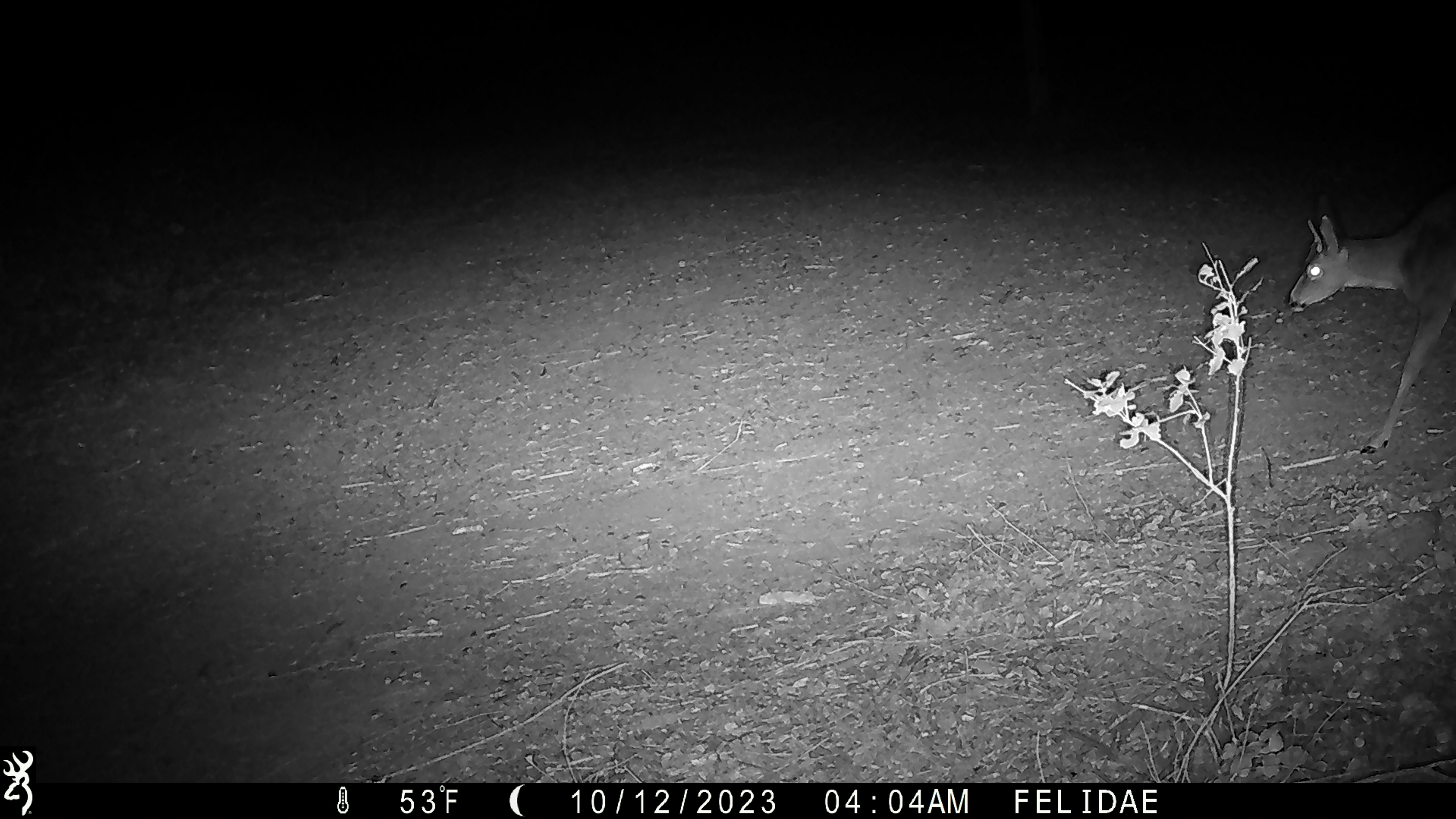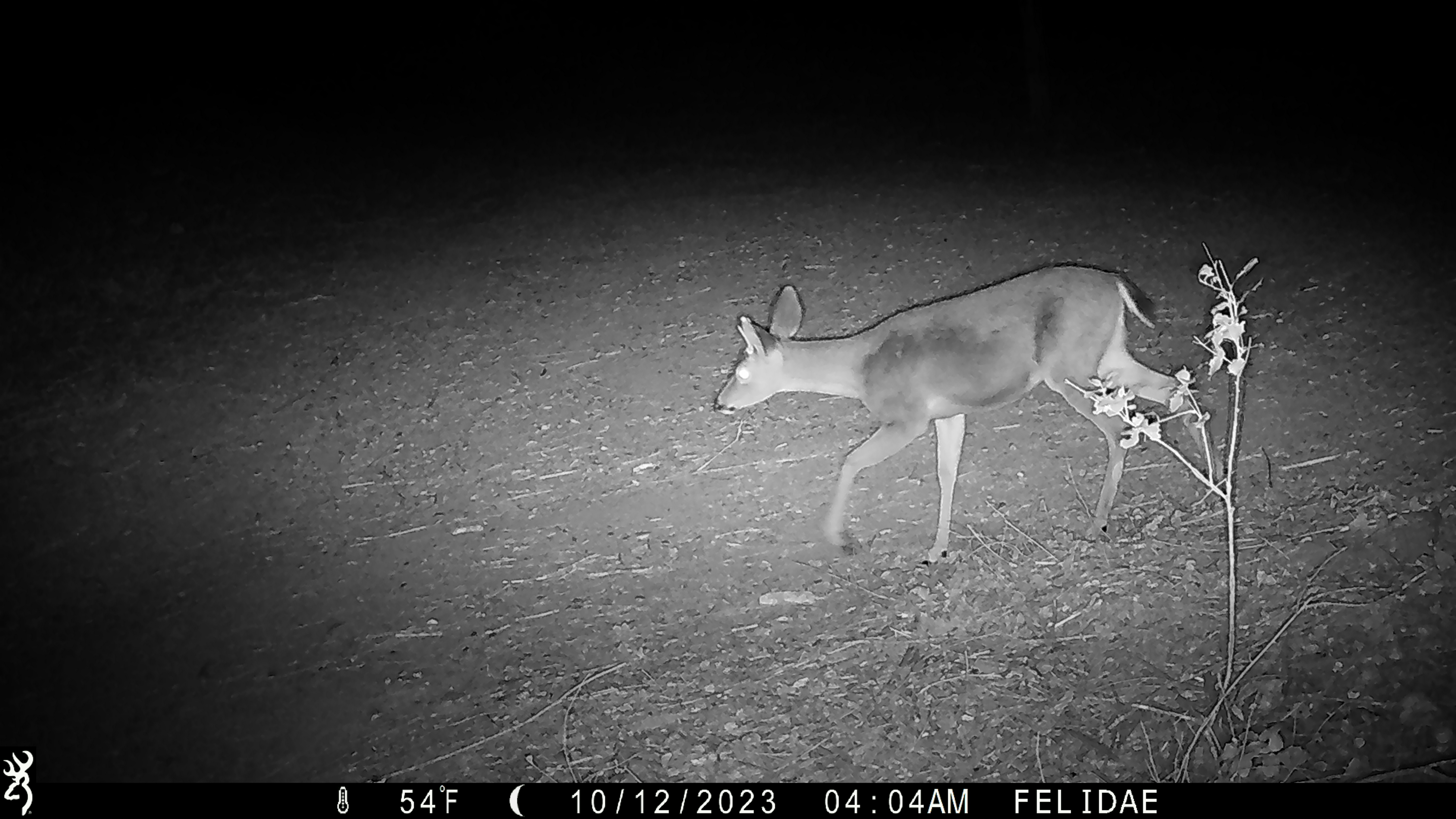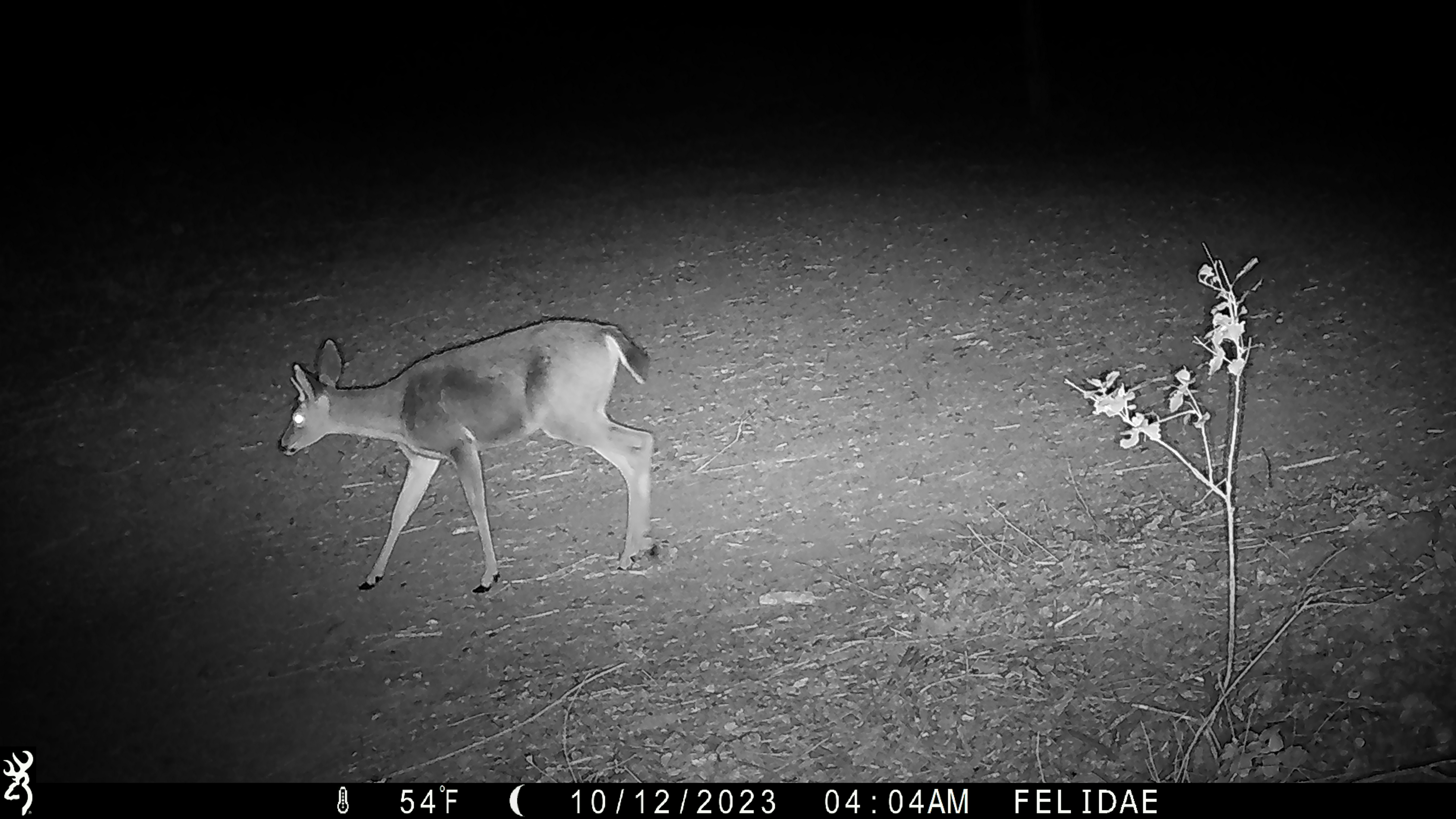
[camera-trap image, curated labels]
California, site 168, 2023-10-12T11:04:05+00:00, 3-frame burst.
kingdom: Animalia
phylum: Chordata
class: Mammalia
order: Artiodactyla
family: Cervidae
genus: Odocoileus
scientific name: Odocoileus hemionus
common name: mule deer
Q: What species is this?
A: Mule deer (Odocoileus hemionus).